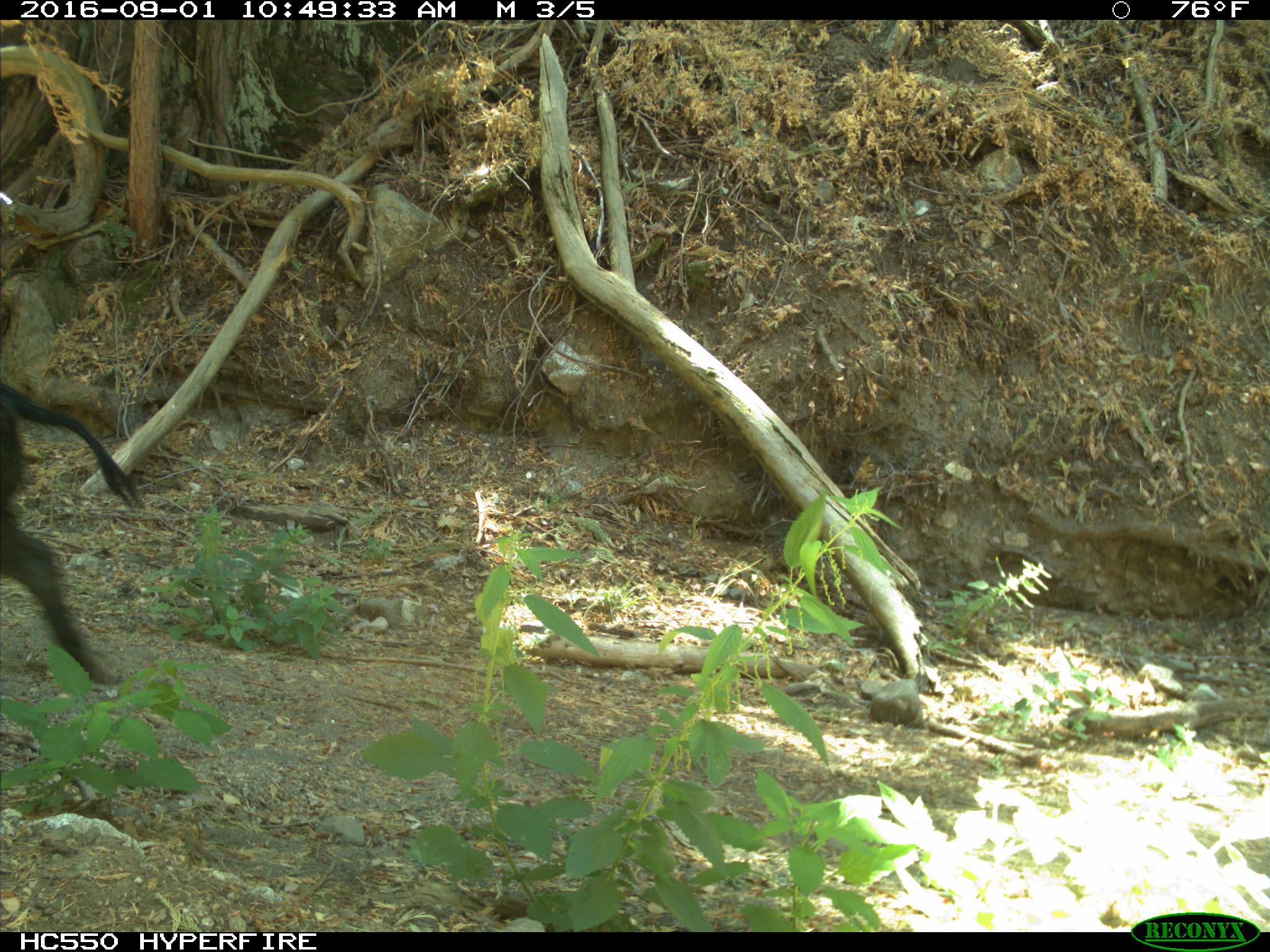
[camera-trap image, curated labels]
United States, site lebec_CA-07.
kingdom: Animalia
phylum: Chordata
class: Mammalia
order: Artiodactyla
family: Suidae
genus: Sus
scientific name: Sus scrofa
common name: wild boar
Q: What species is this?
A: Sus scrofa (wild boar).